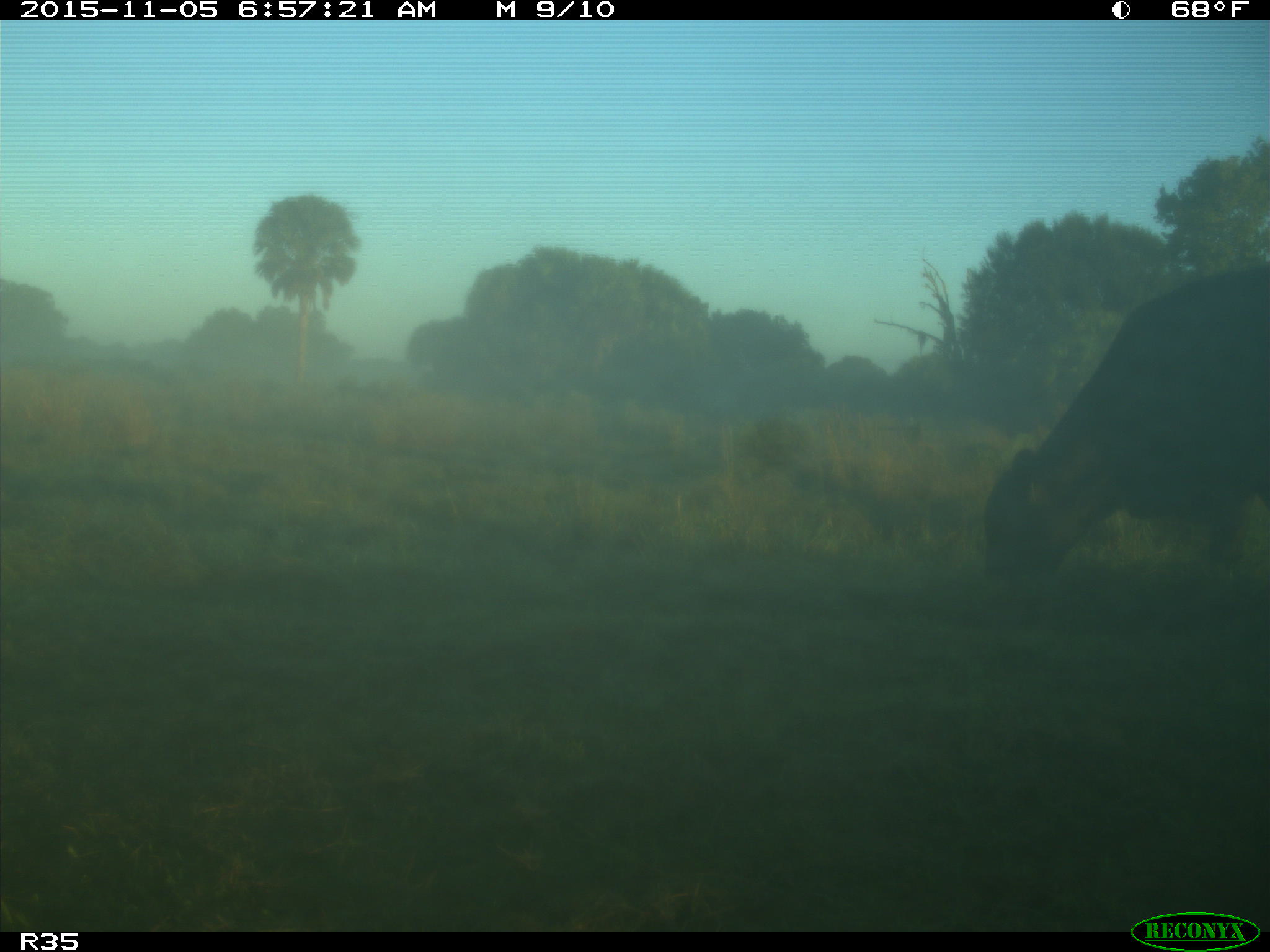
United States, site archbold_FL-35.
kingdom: Animalia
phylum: Chordata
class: Mammalia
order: Artiodactyla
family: Bovidae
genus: Bos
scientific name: Bos taurus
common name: domestic cow